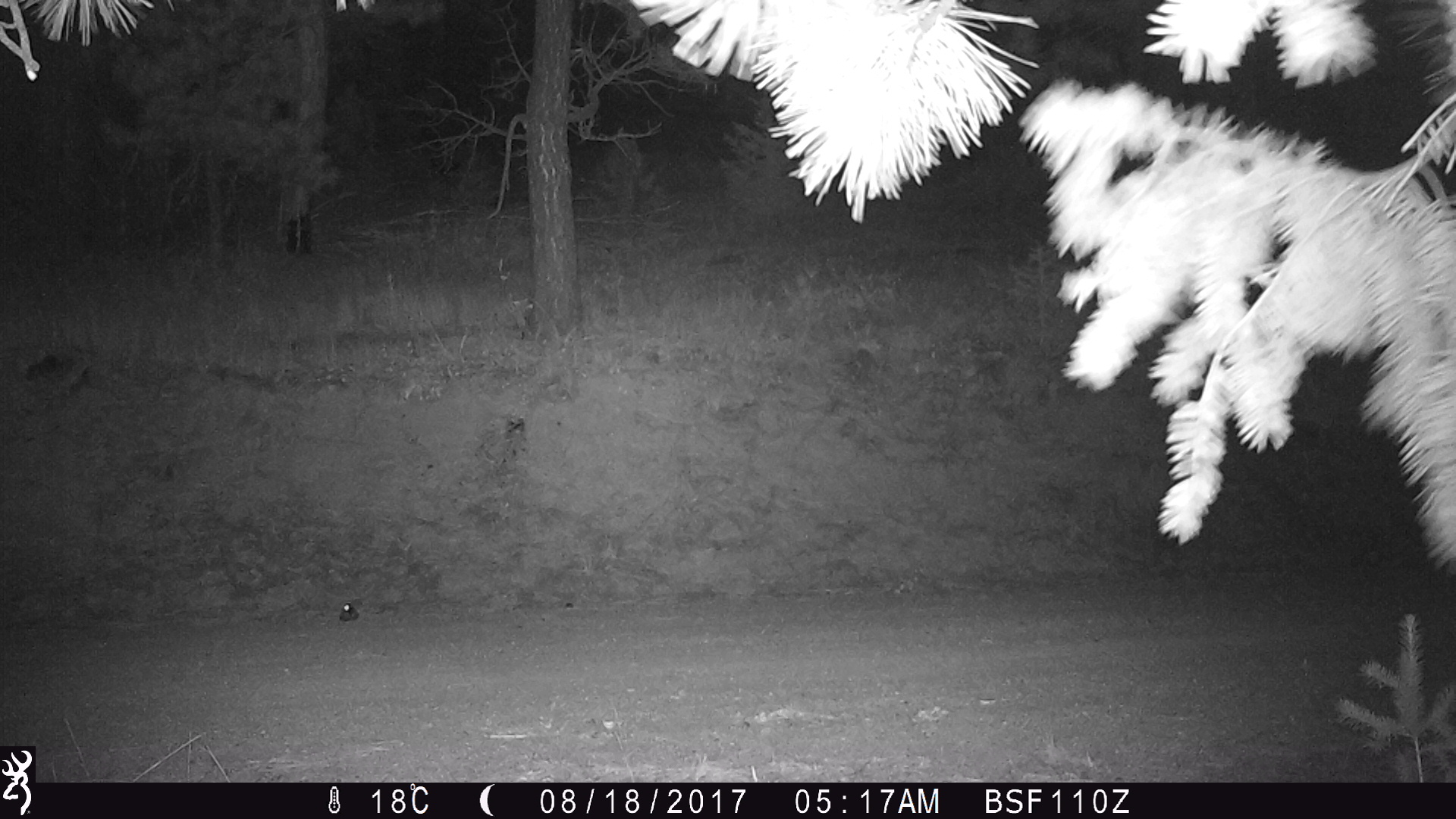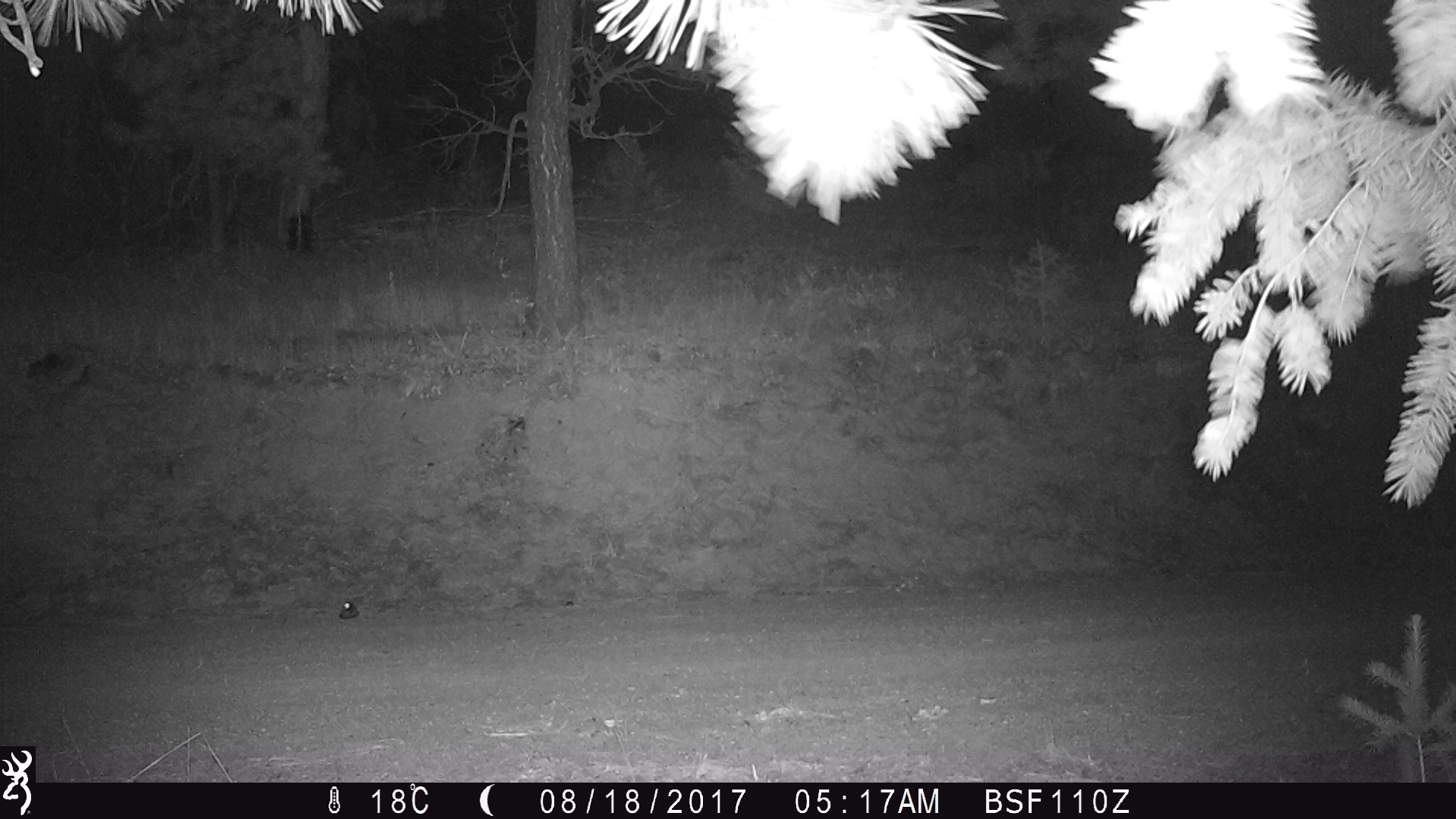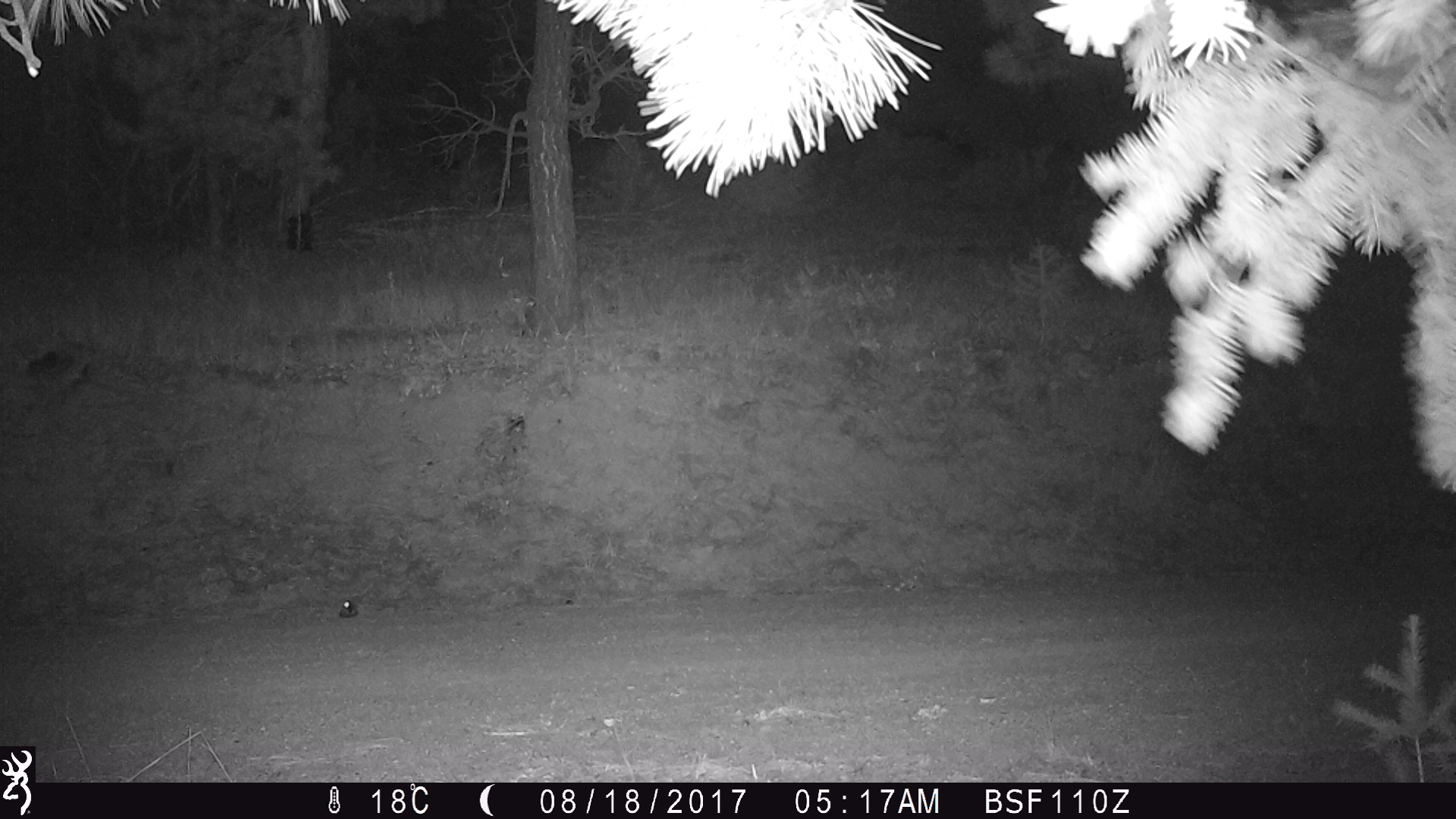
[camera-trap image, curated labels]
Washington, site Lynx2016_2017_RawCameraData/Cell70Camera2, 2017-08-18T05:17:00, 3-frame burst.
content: unidentified animal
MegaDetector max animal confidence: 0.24